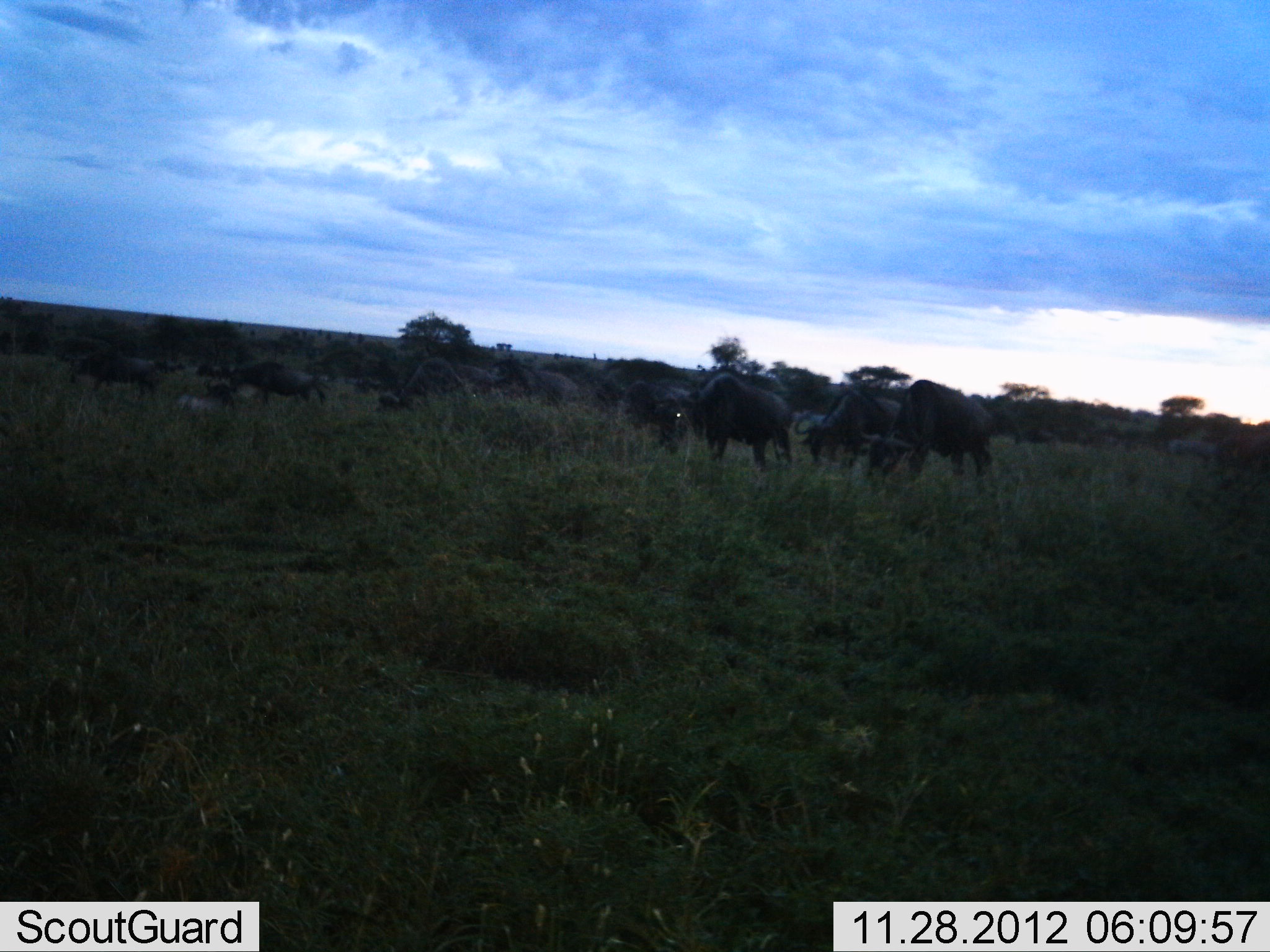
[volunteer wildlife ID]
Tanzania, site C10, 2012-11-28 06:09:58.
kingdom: Animalia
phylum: Chordata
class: Mammalia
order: Artiodactyla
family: Bovidae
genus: Connochaetes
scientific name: Connochaetes taurinus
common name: blue wildebeest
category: wildebeest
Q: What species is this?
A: Wildebeest (blue wildebeest) (Connochaetes taurinus).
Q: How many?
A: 11-50.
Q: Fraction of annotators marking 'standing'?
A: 70%.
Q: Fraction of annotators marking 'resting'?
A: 20%.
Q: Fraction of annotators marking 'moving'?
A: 10%.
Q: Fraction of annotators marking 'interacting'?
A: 10%.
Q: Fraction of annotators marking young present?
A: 0%.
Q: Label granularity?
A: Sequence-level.